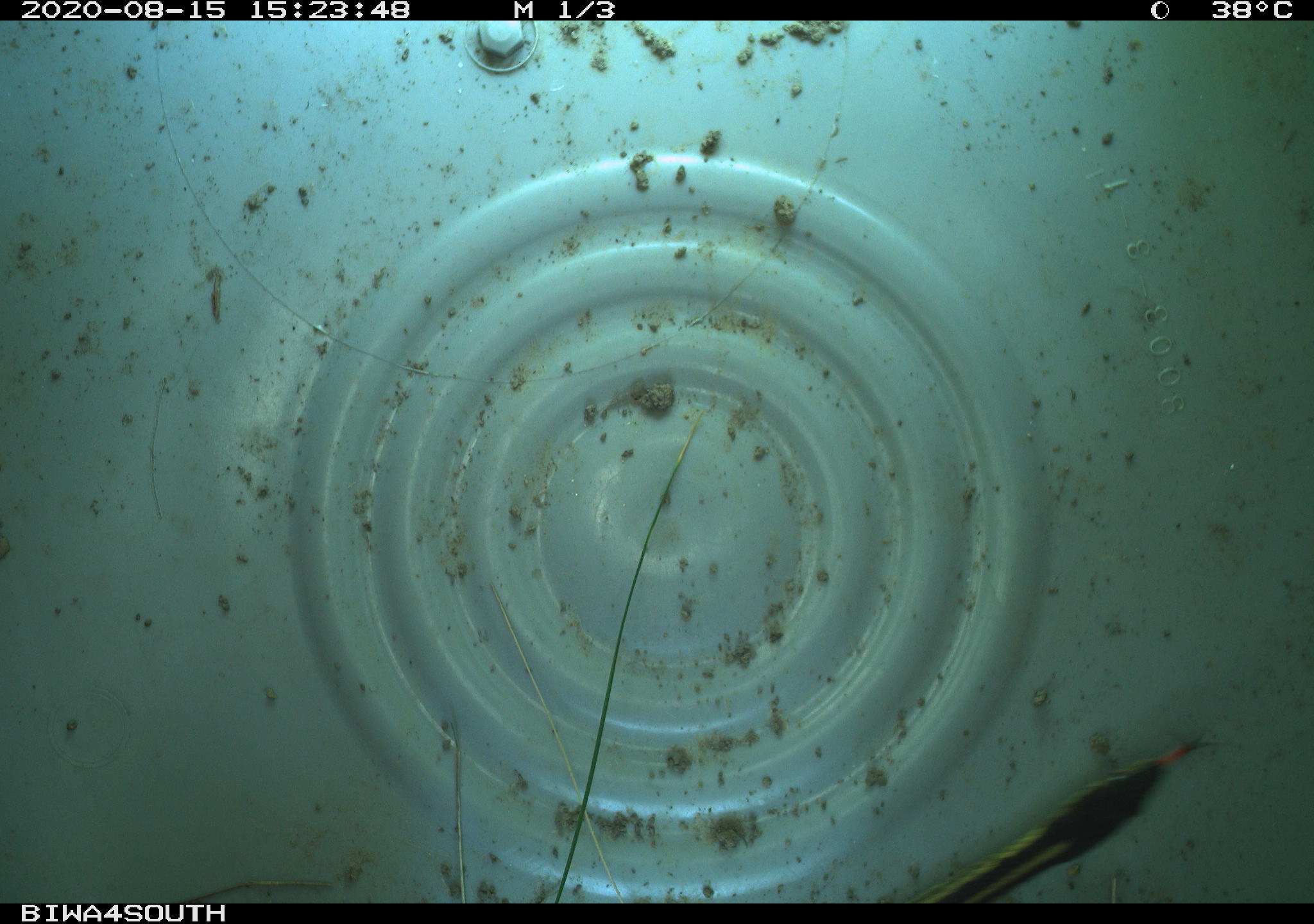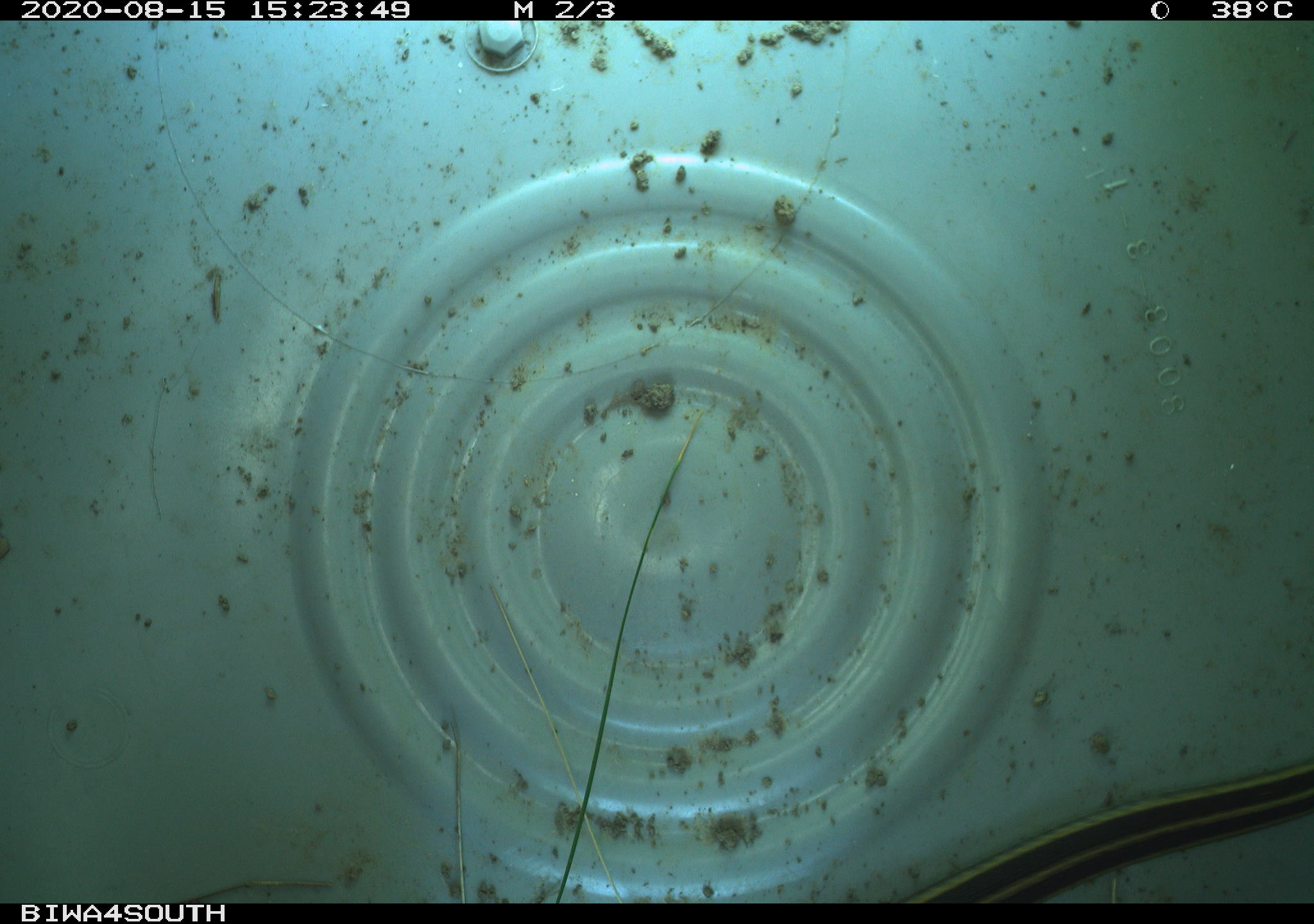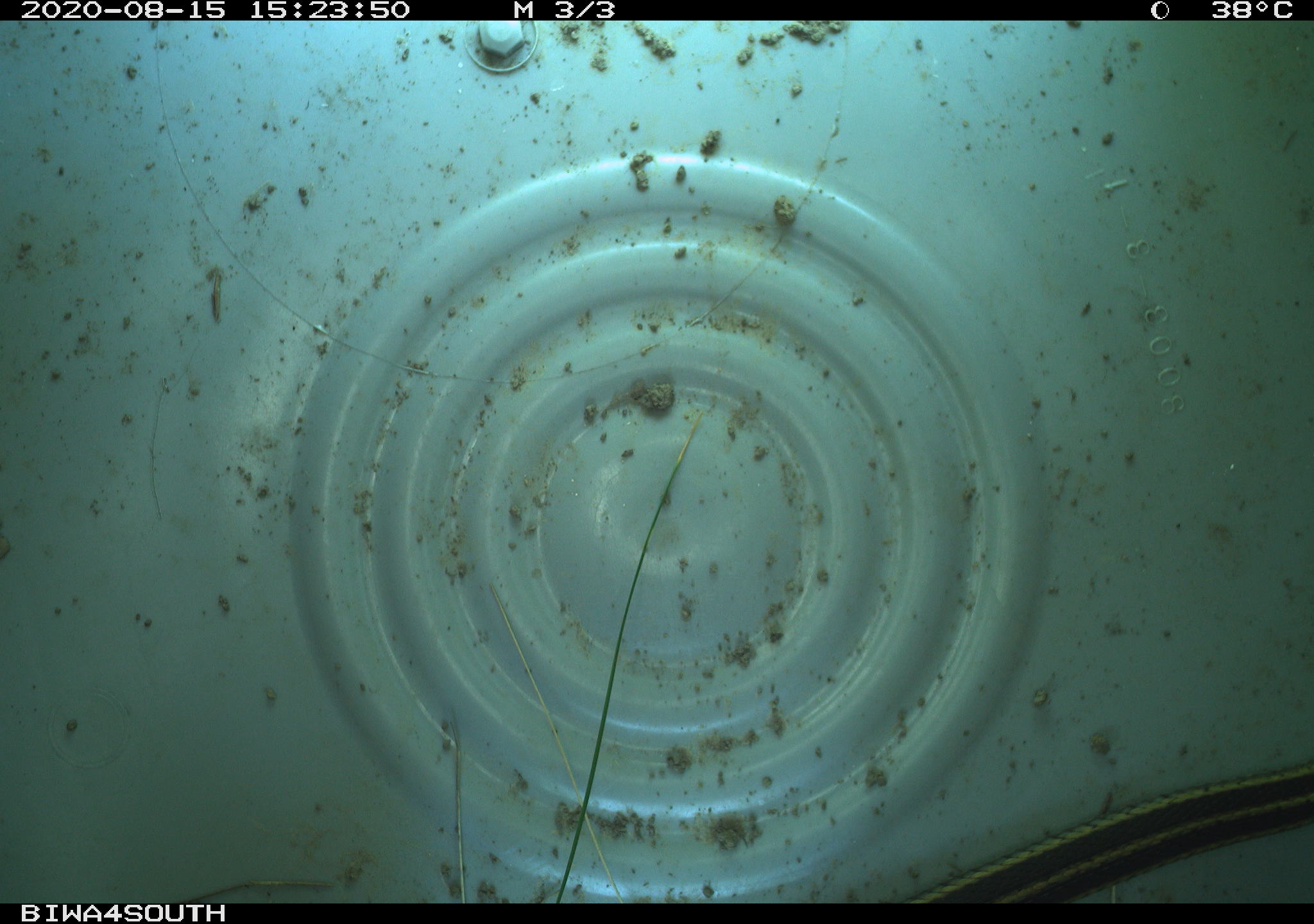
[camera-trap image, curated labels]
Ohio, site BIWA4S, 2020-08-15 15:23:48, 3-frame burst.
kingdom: Animalia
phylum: Chordata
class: Reptilia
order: Squamata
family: Colubridae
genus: Thamnophis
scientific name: Thamnophis sirtalis sirtalis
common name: eastern gartersnake